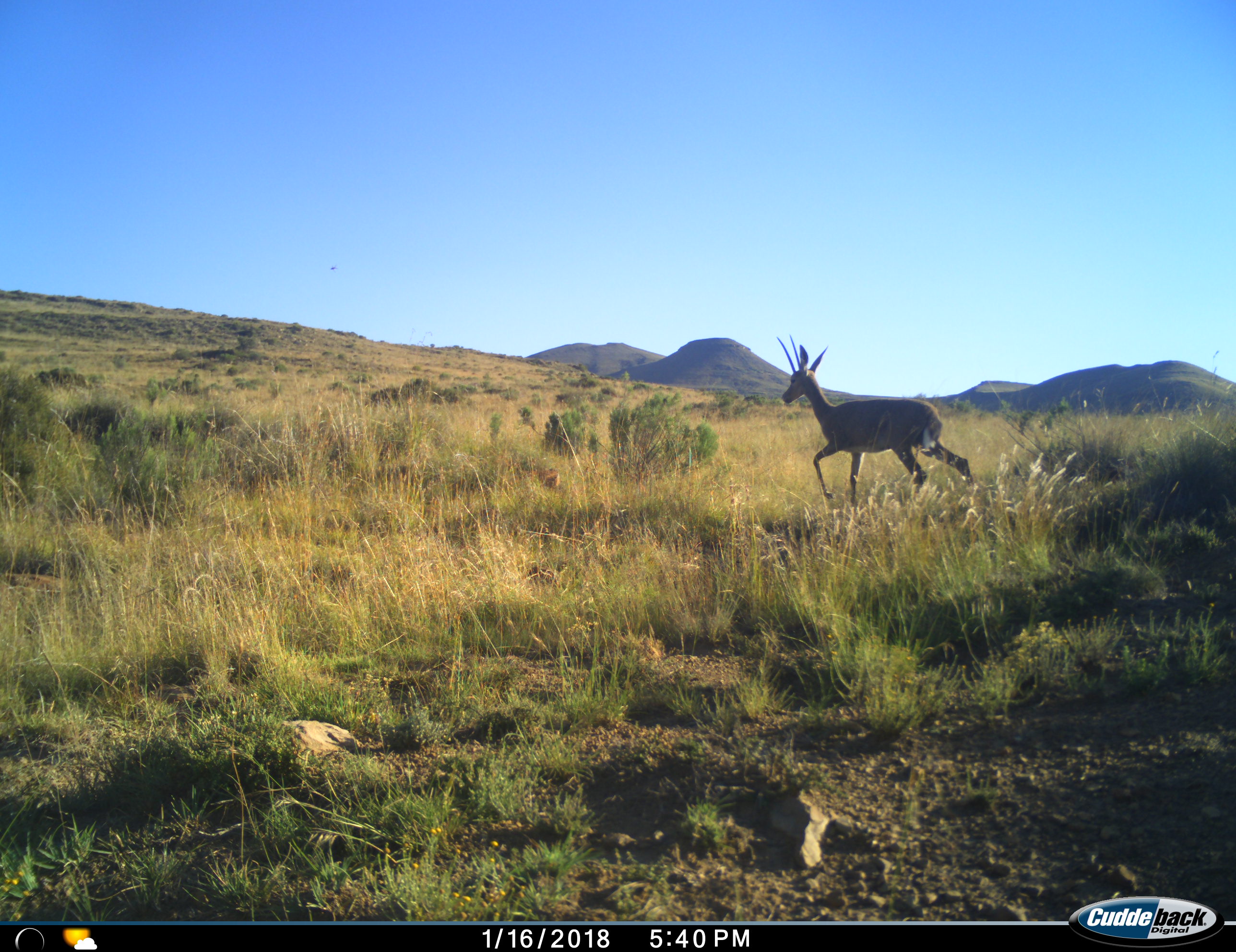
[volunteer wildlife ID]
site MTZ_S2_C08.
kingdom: Animalia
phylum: Chordata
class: Mammalia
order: Artiodactyla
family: Bovidae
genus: Pelea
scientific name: Pelea capreolus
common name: grey rhebok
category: rhebokgrey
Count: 1.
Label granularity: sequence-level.